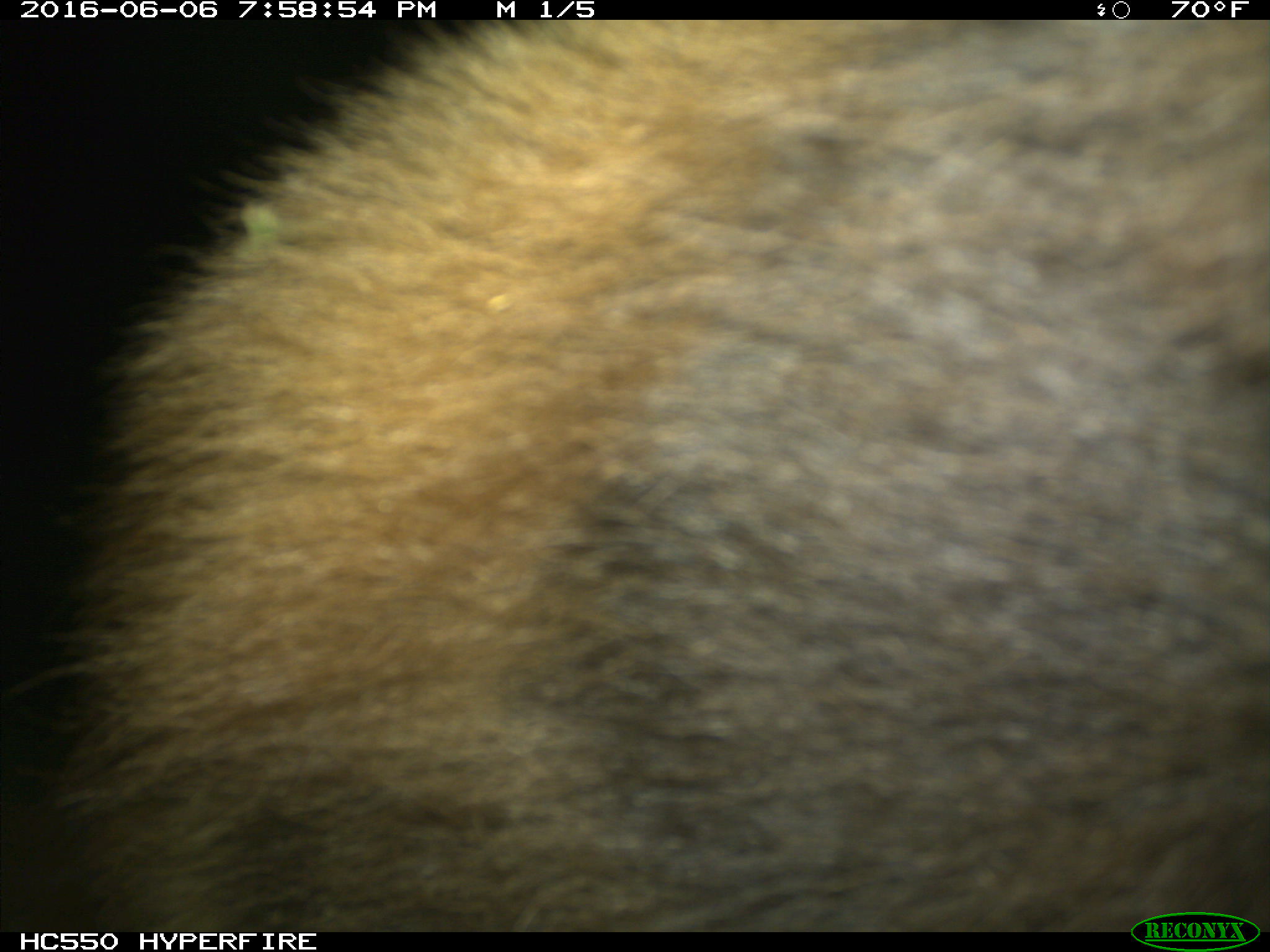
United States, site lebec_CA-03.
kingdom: Animalia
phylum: Chordata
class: Mammalia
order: Carnivora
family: Ursidae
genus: Ursus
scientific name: Ursus americanus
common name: american black bear